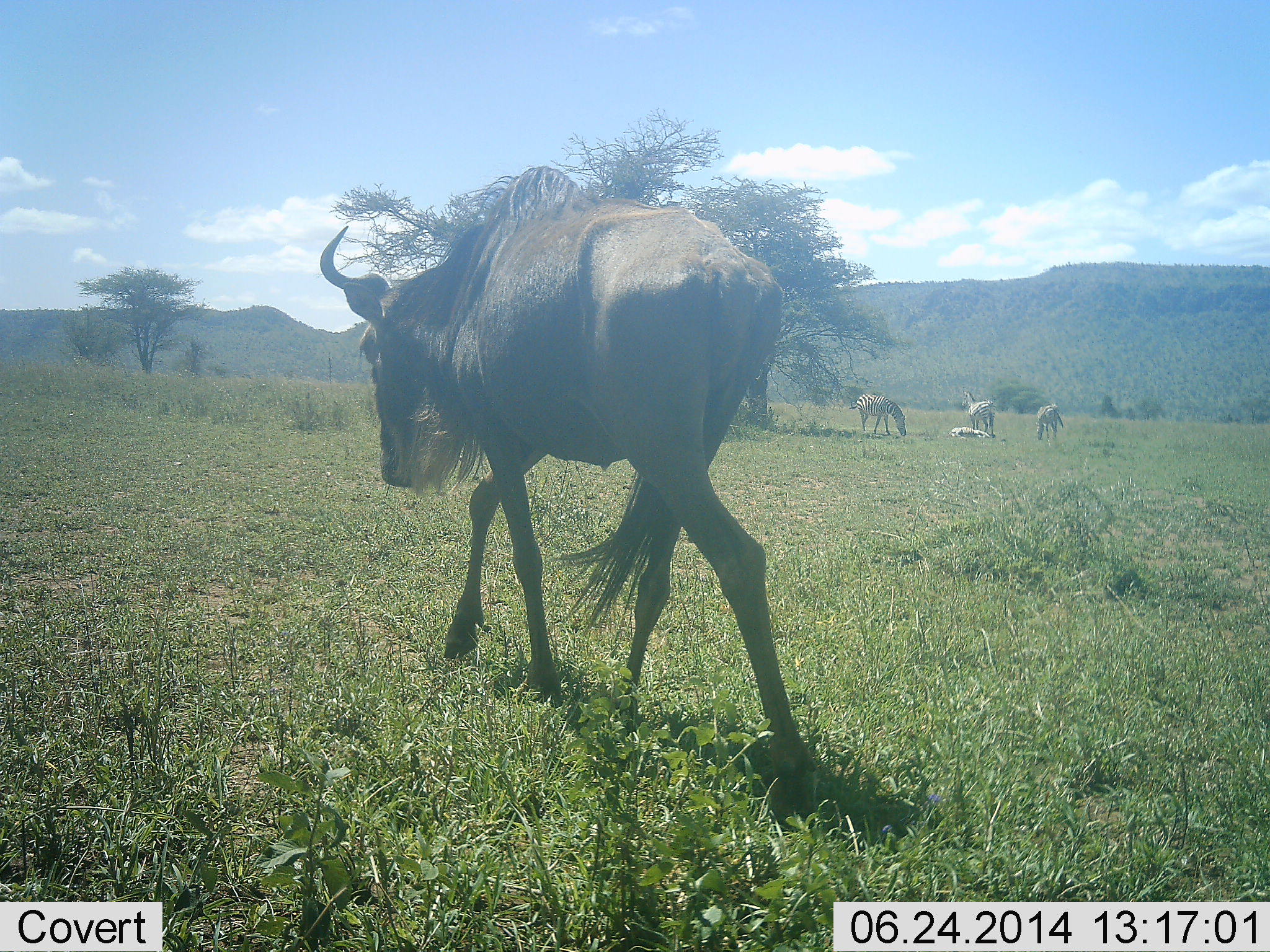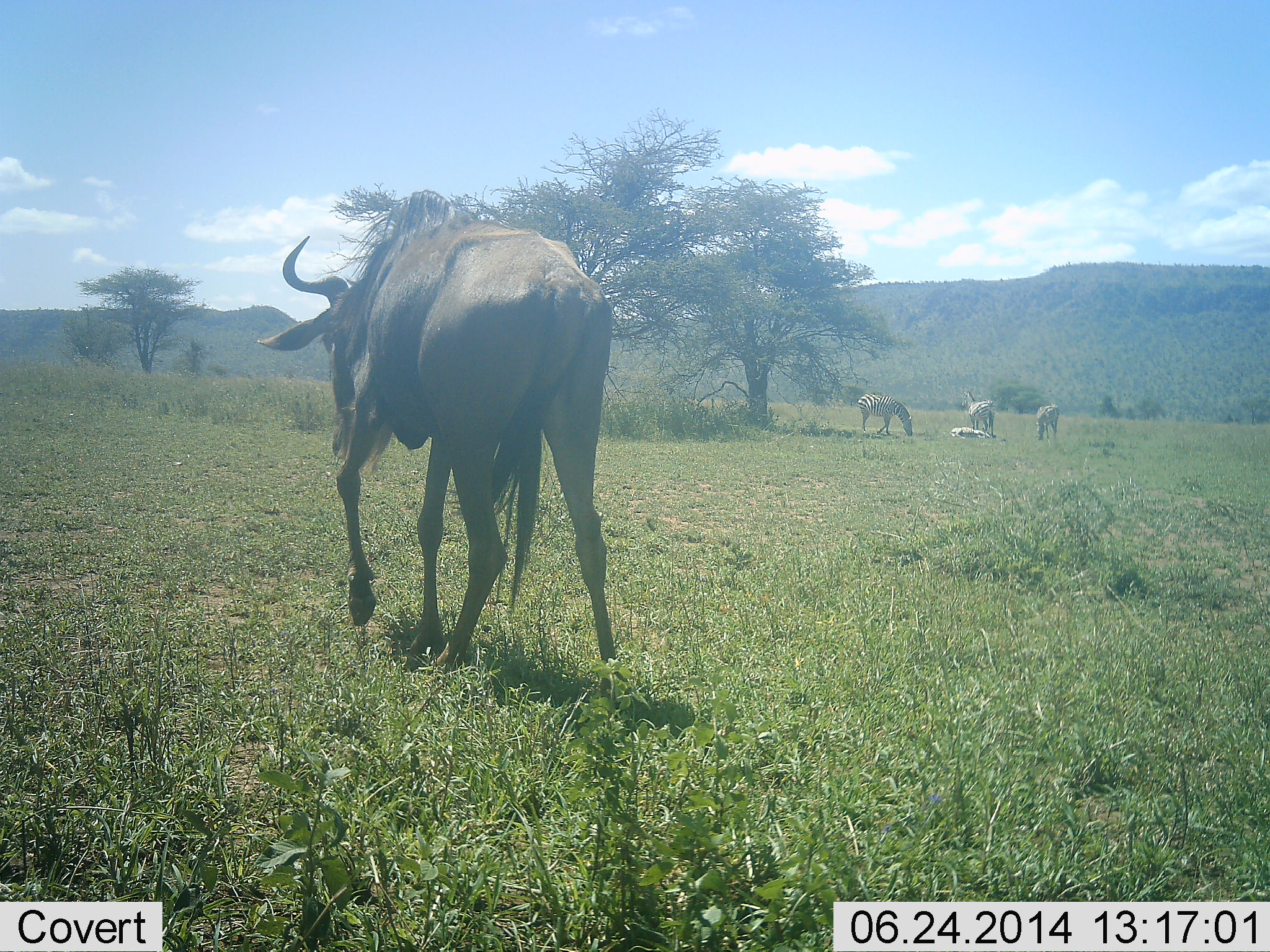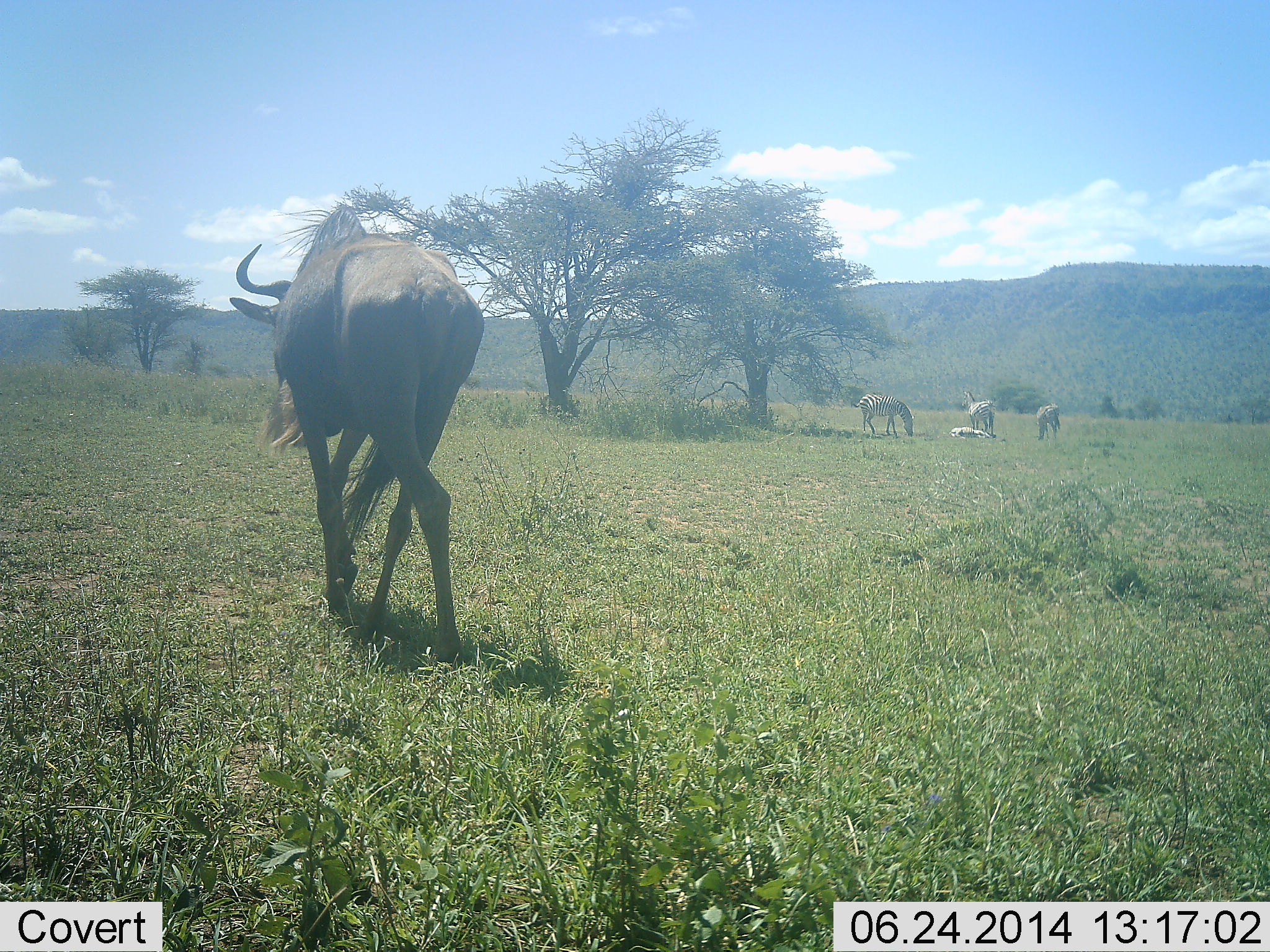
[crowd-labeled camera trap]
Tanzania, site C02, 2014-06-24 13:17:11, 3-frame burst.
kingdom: Animalia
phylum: Chordata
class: Mammalia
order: Artiodactyla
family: Bovidae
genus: Connochaetes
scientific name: Connochaetes taurinus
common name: blue wildebeest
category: wildebeest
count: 1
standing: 0%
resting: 0%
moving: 100%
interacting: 0%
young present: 0%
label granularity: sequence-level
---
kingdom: Animalia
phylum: Chordata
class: Mammalia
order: Perissodactyla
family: Equidae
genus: Equus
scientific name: Equus quagga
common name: plains zebra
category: zebra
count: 4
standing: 45%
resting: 55%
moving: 0%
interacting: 0%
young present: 0%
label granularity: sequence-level